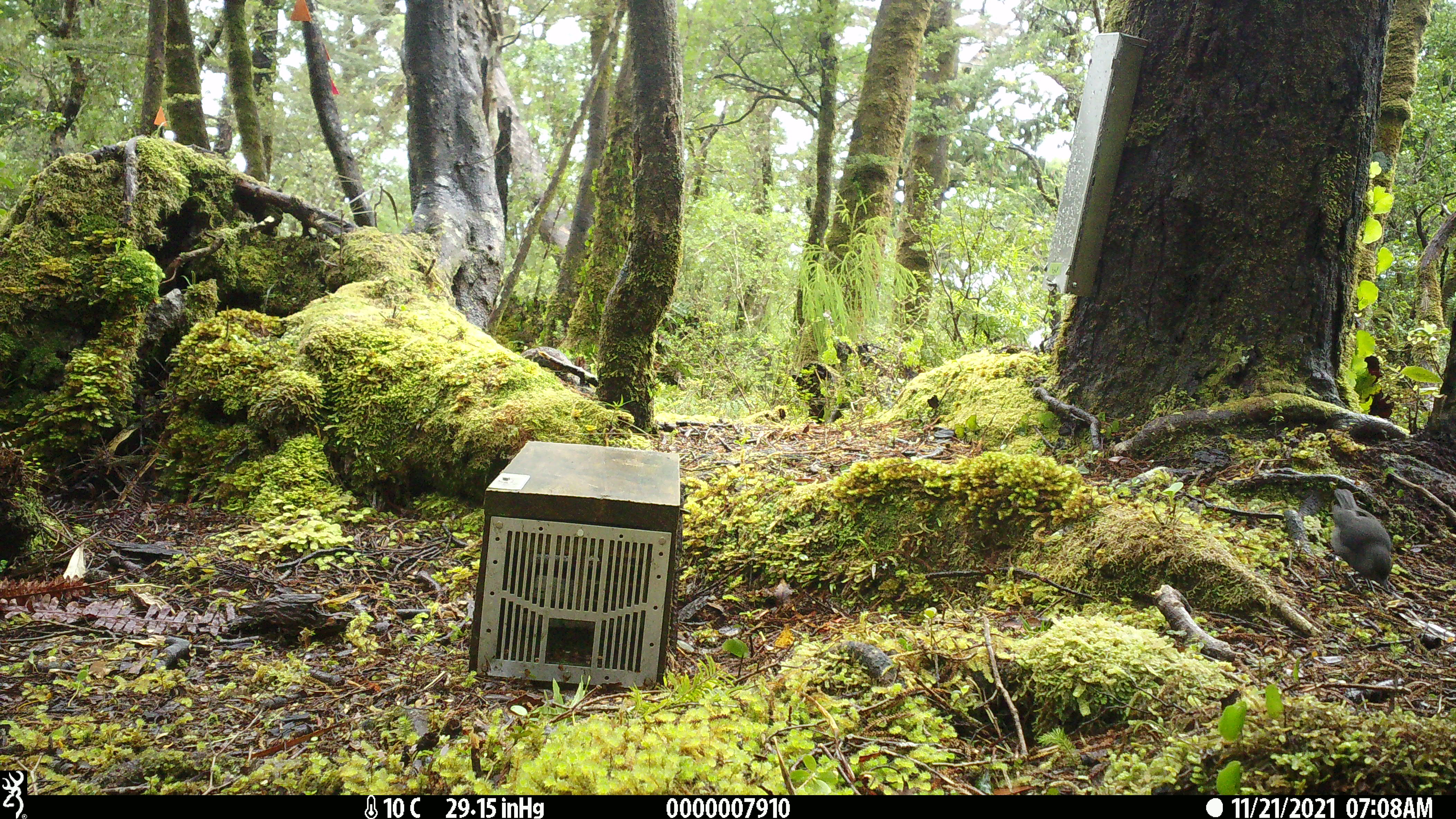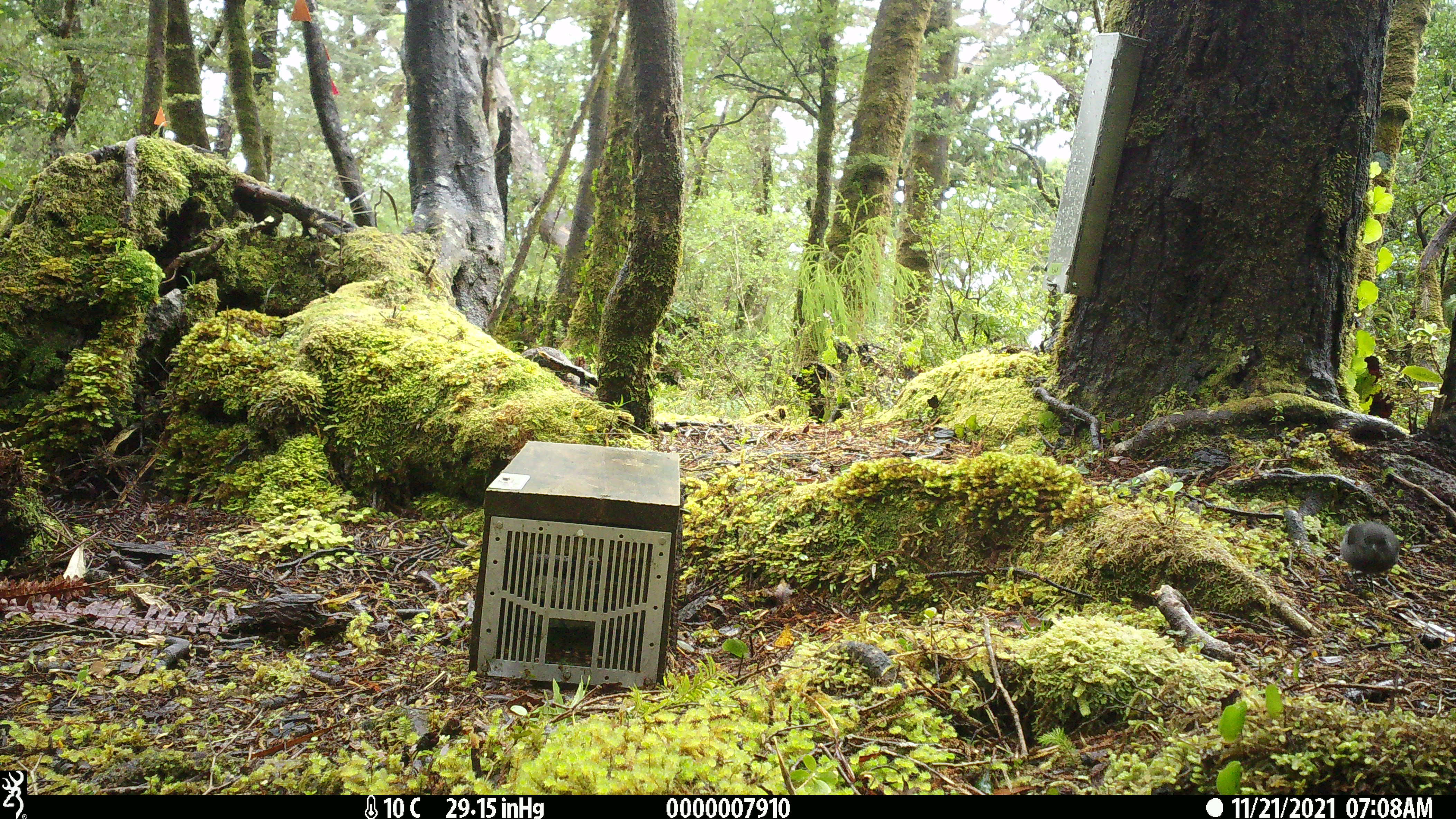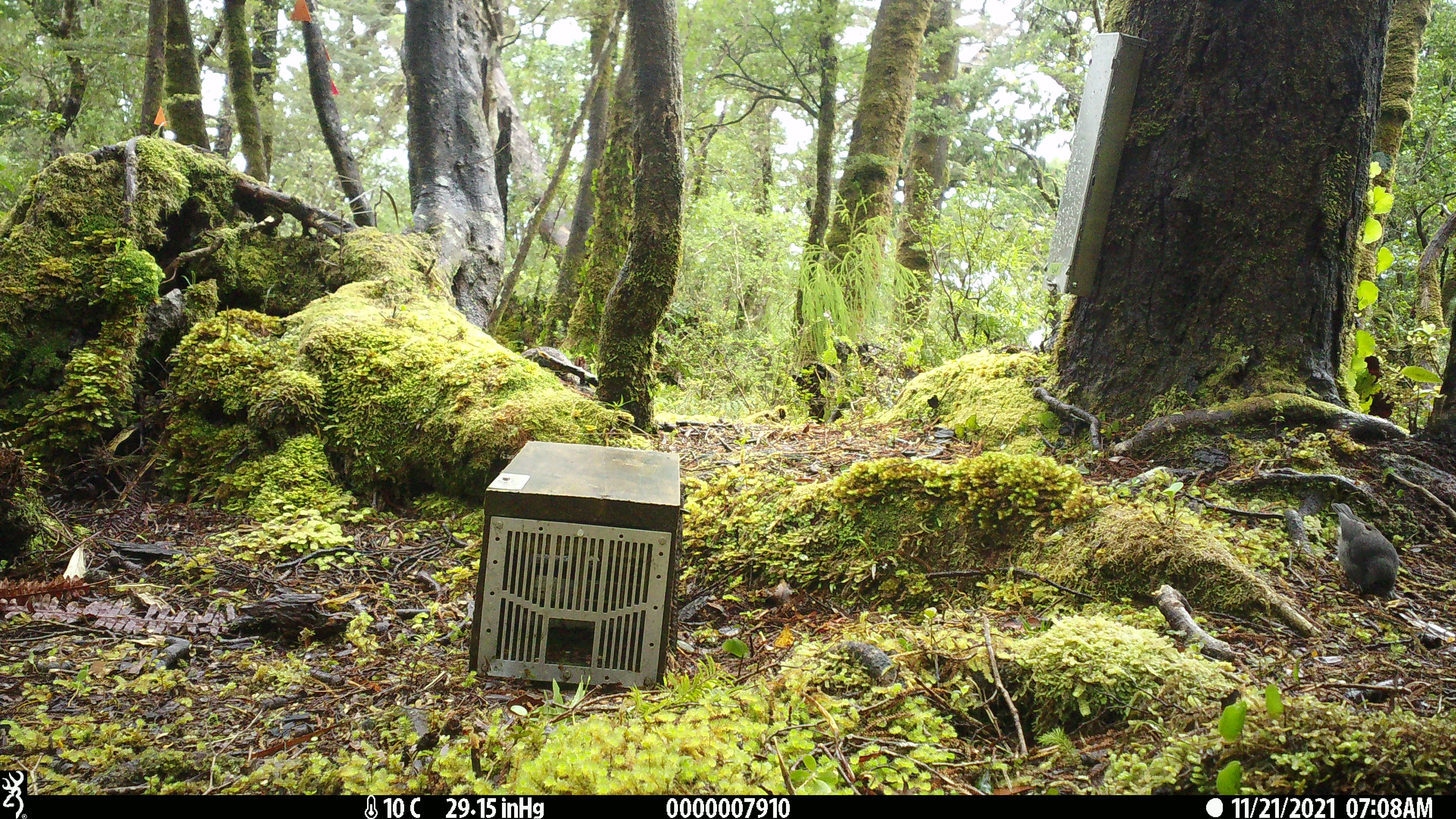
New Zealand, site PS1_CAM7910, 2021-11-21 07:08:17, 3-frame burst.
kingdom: Animalia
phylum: Chordata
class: Aves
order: Passeriformes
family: Petroicidae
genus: Petroica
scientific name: Petroica australis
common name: new zealand robin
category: robin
Robin (new zealand robin) (Petroica australis).